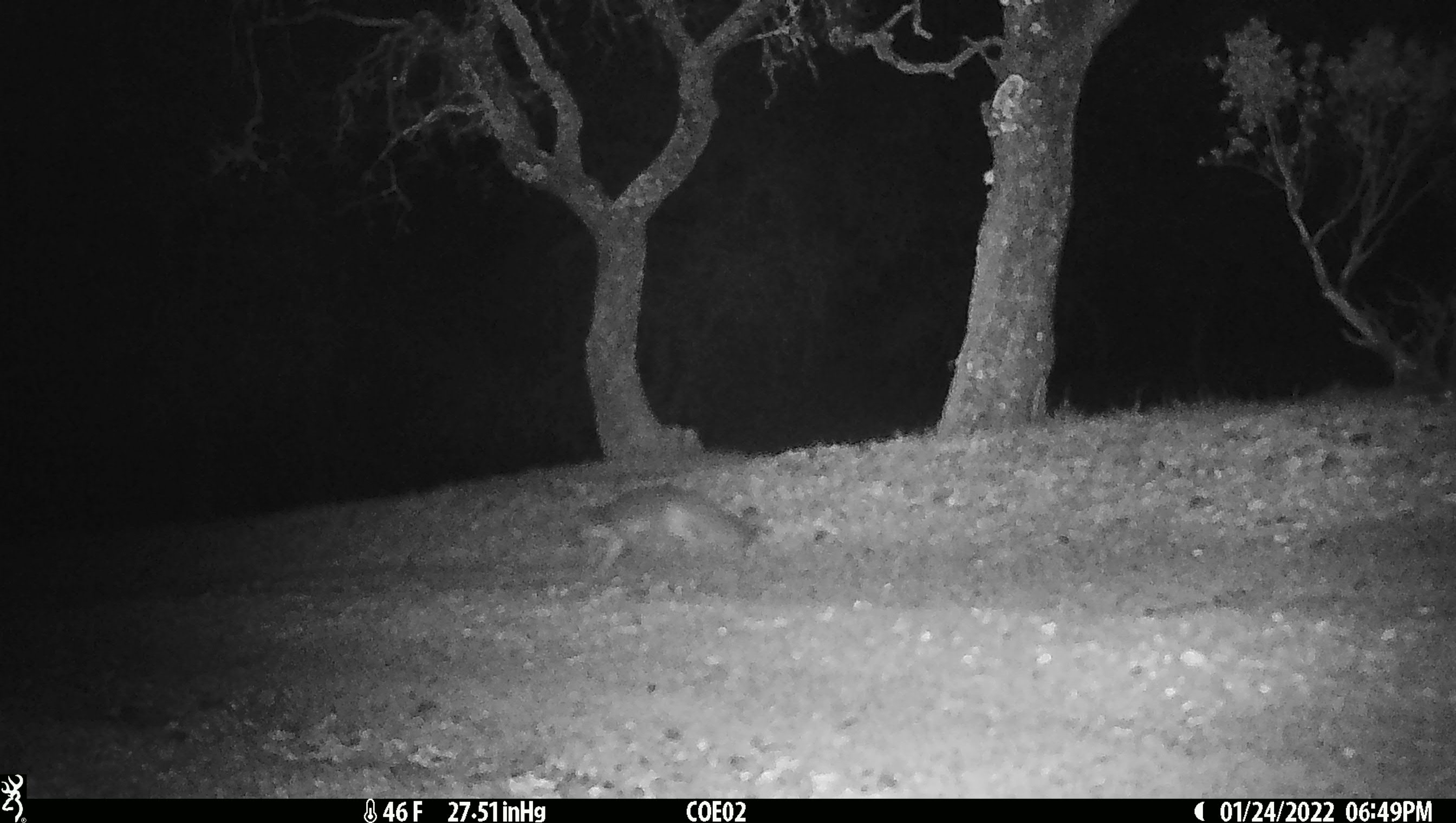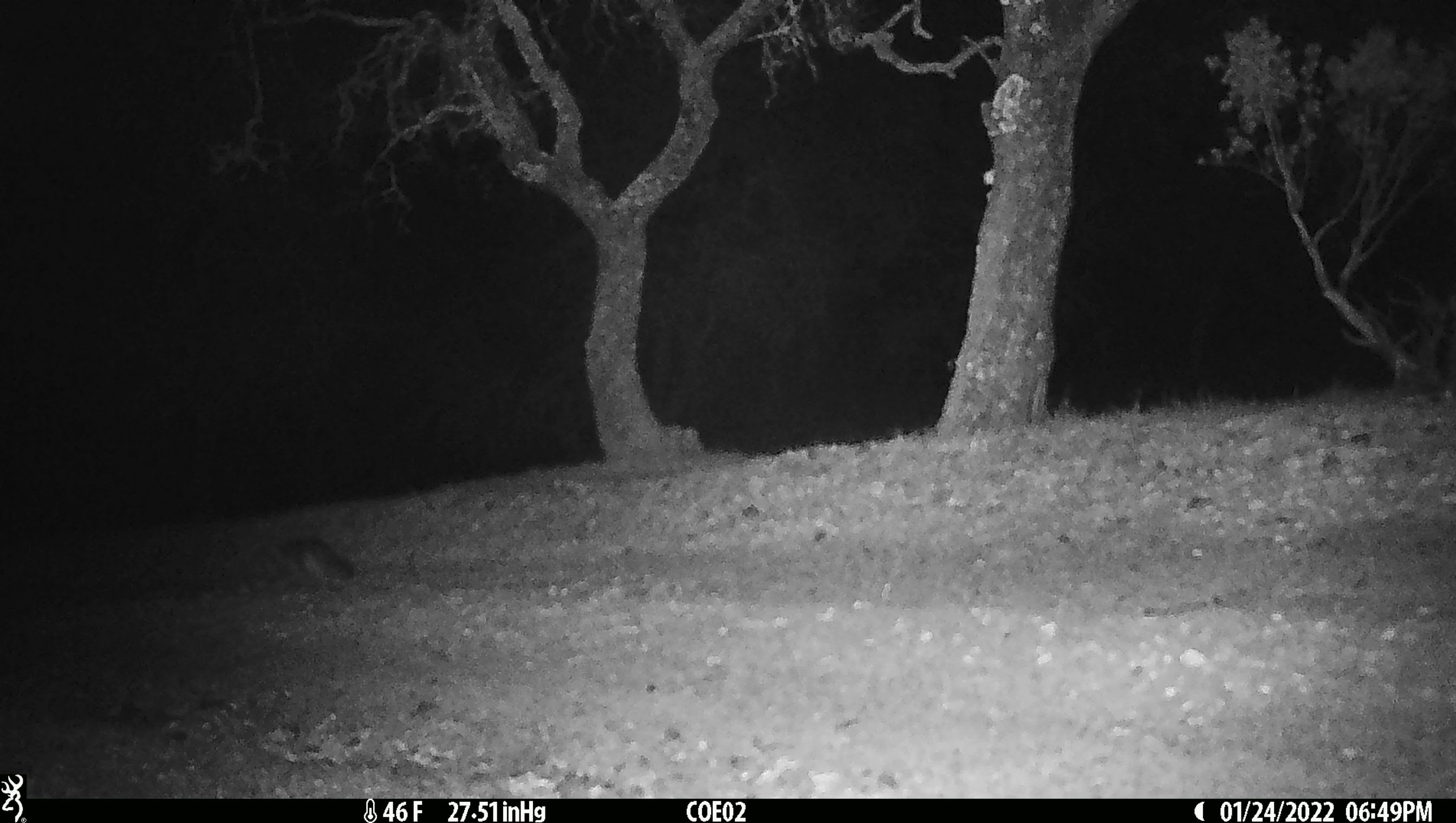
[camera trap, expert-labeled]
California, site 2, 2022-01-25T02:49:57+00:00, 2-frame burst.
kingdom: Animalia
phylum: Chordata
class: Mammalia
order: Carnivora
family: Canidae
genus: Urocyon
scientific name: Urocyon cinereoargenteus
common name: gray fox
Gray fox (Urocyon cinereoargenteus).